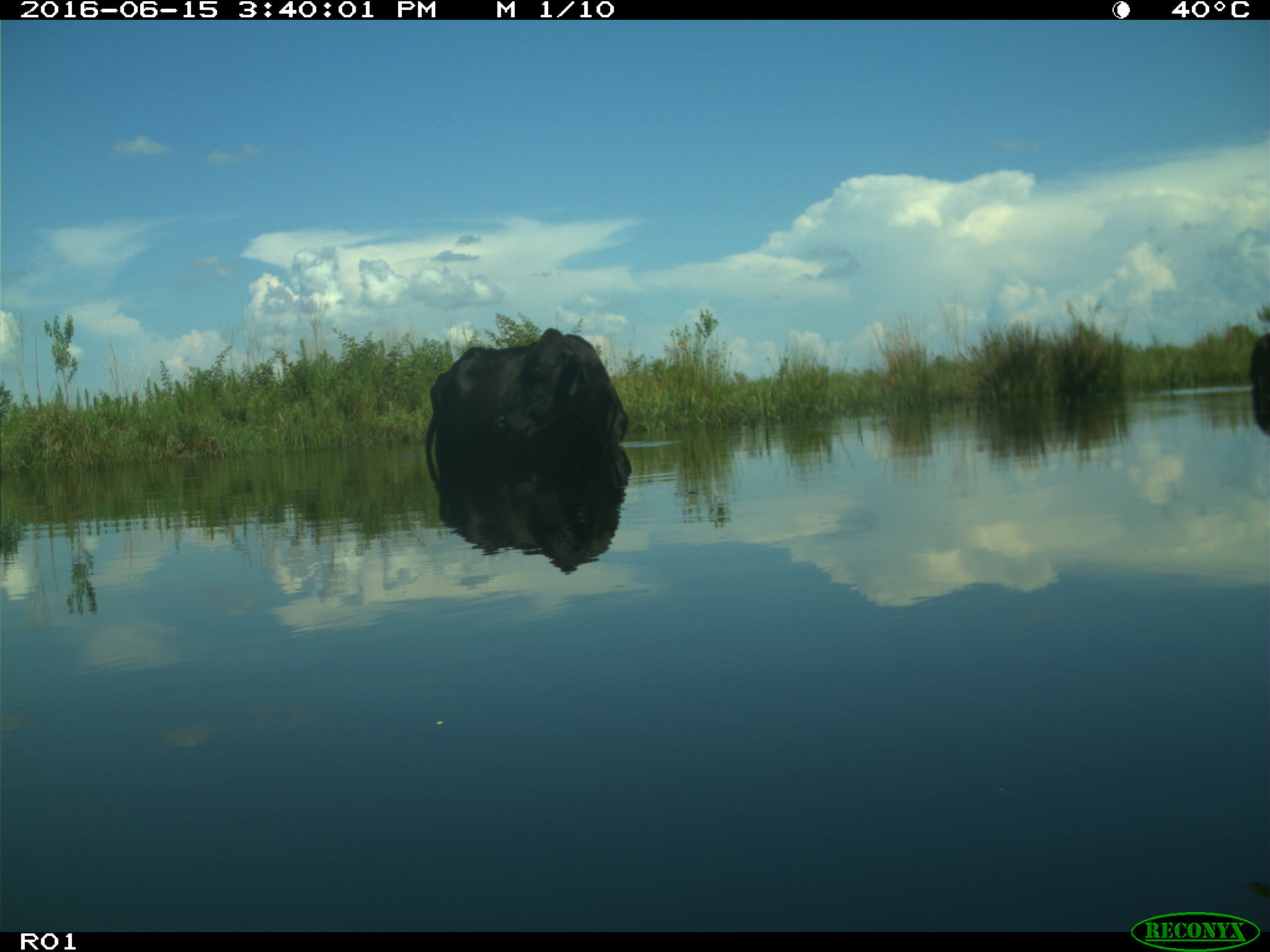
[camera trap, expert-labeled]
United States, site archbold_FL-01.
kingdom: Animalia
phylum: Chordata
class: Mammalia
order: Artiodactyla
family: Bovidae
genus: Bos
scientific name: Bos taurus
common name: domestic cow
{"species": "Bos taurus (domestic cow)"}